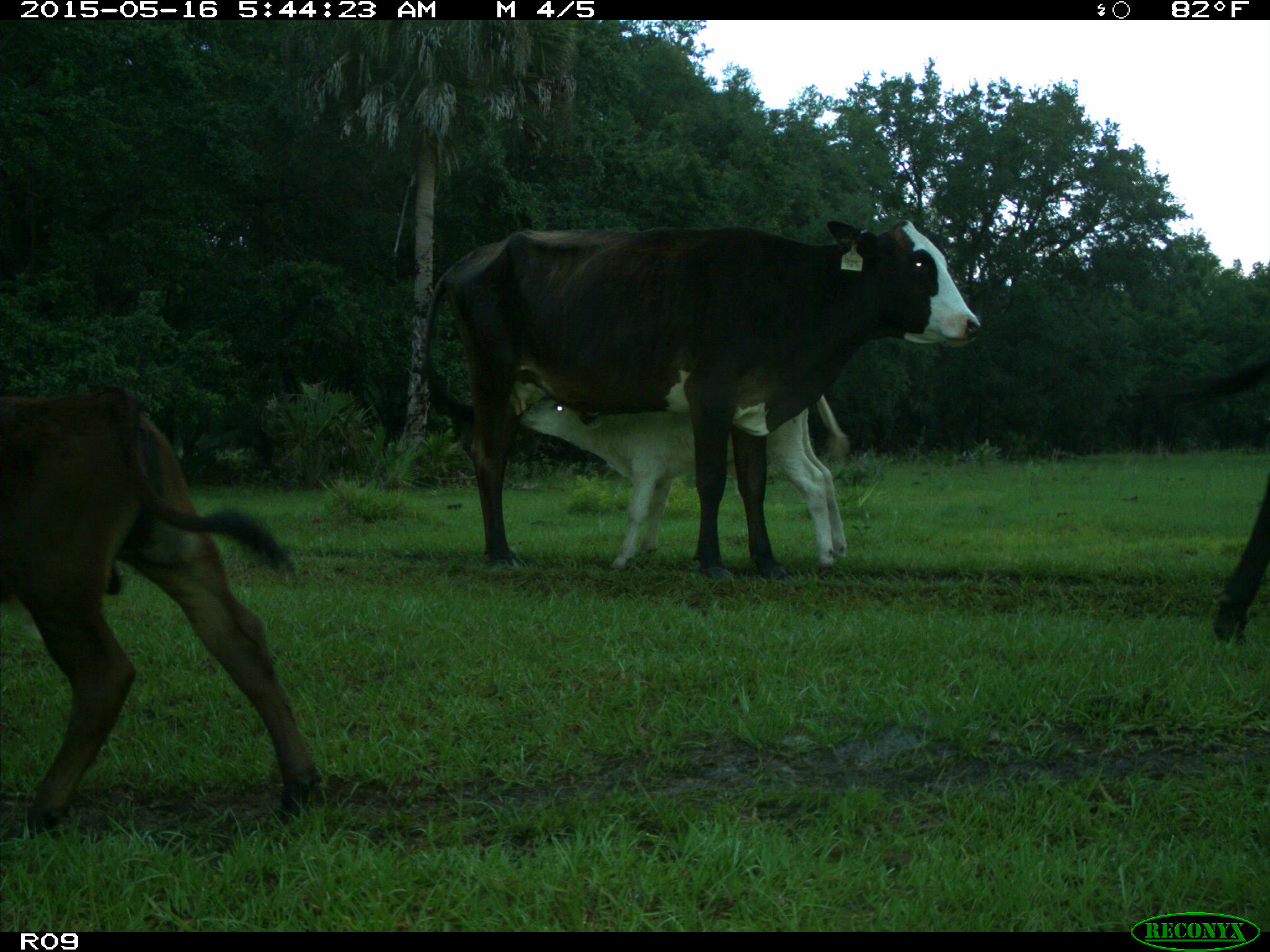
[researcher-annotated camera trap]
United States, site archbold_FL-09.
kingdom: Animalia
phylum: Chordata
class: Mammalia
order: Artiodactyla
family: Bovidae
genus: Bos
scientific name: Bos taurus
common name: domestic cow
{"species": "Bos taurus (domestic cow)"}